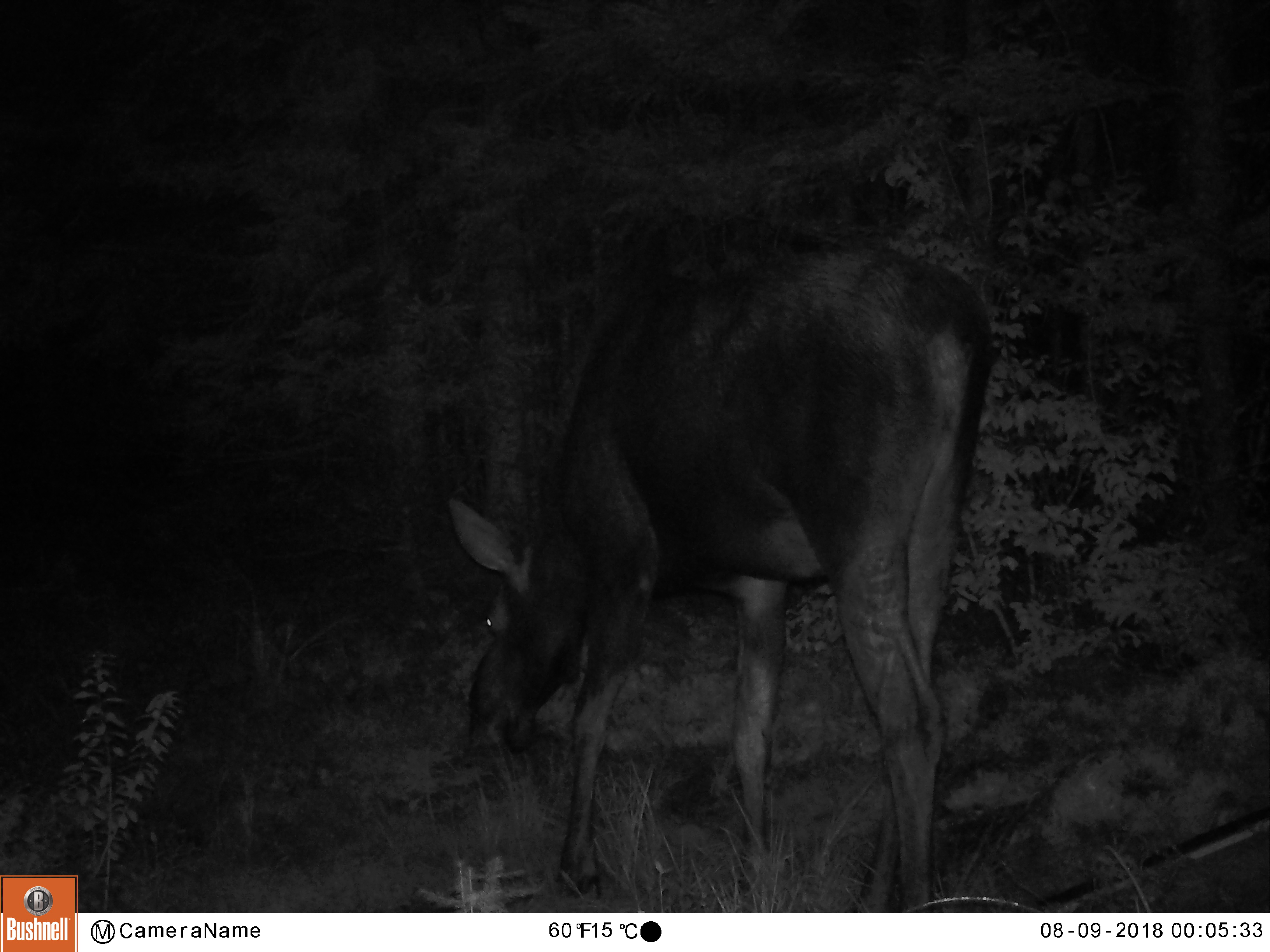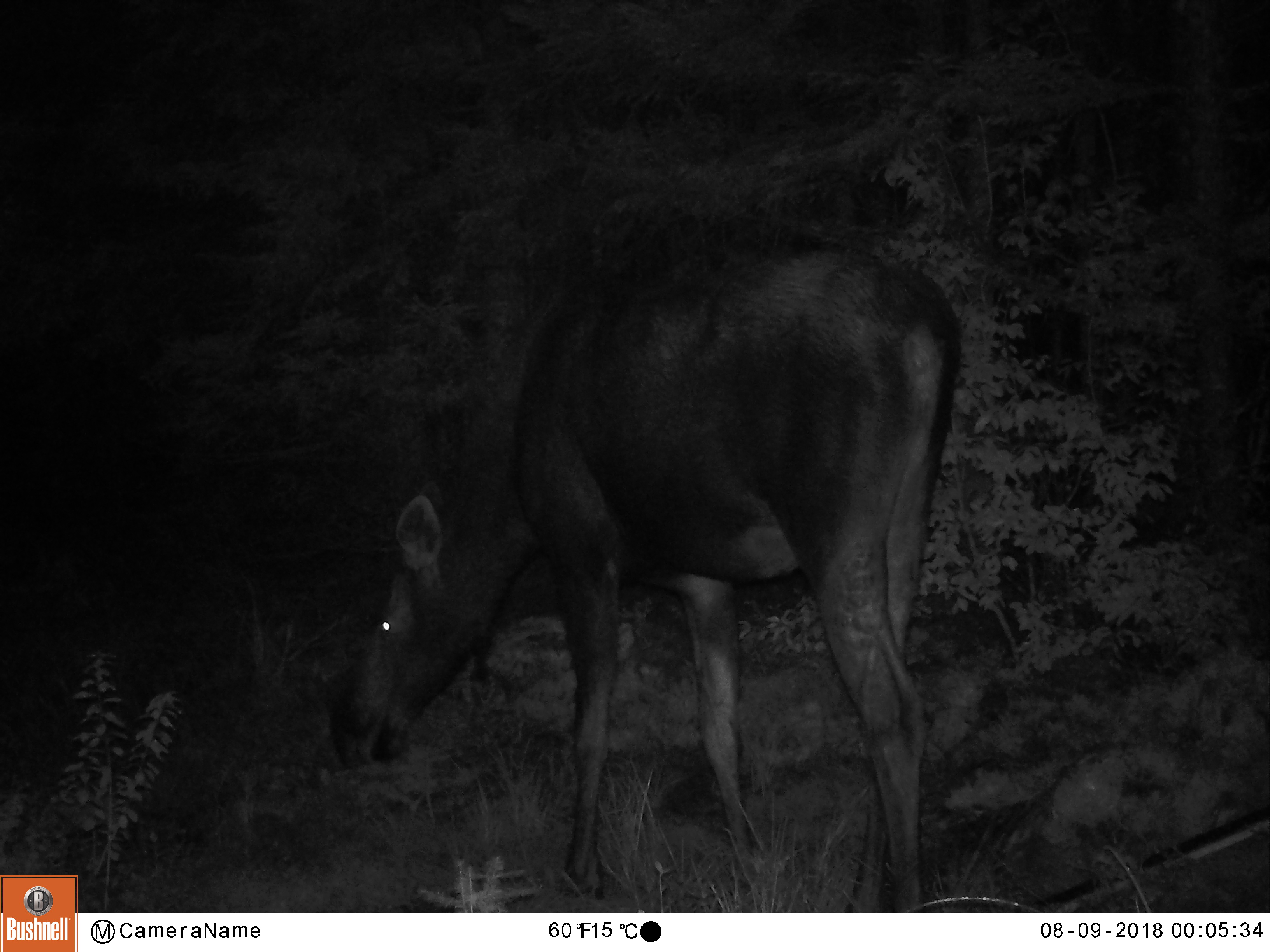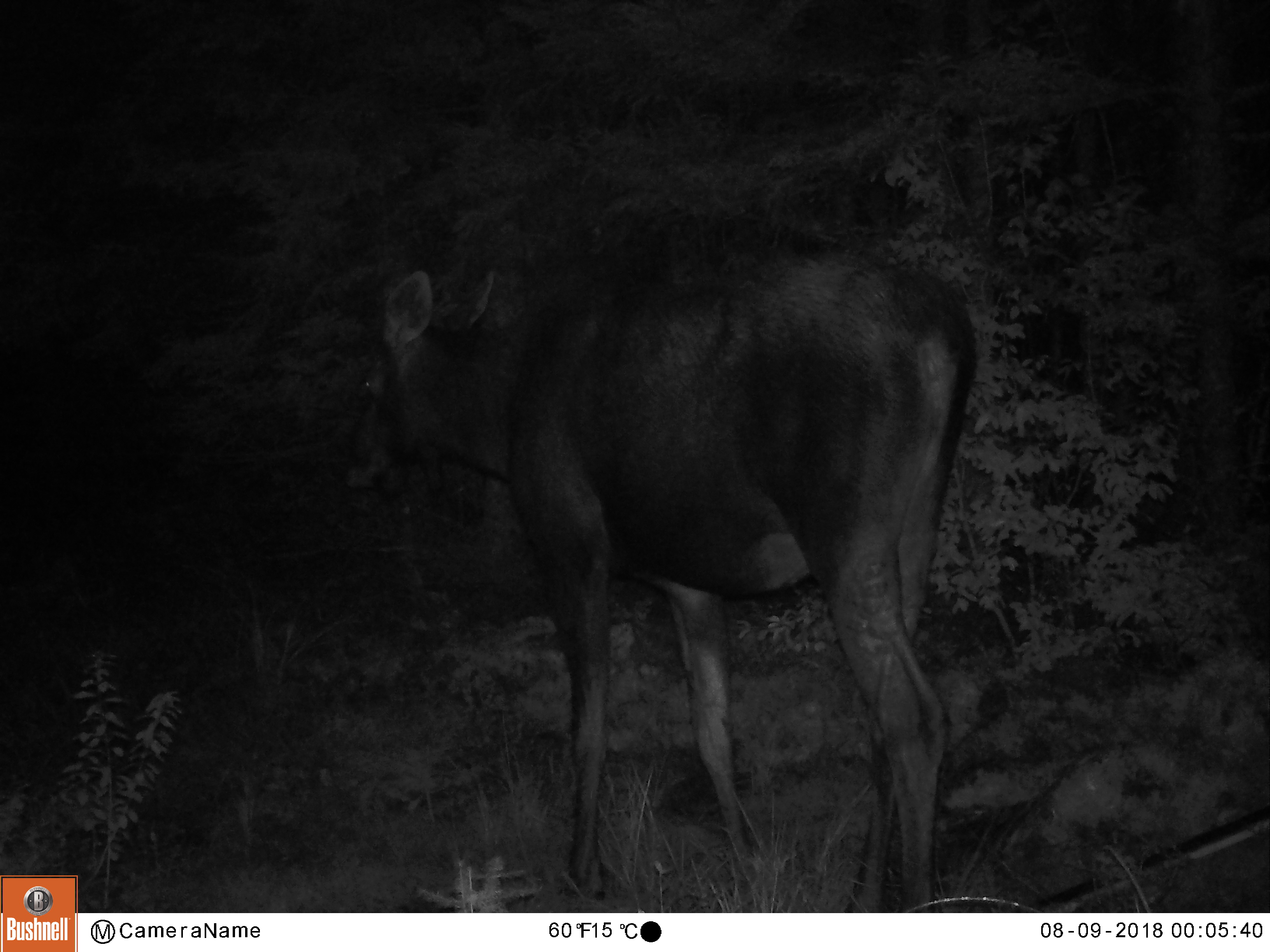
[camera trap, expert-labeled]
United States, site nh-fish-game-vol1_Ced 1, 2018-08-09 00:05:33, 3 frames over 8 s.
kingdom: Animalia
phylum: Chordata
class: Mammalia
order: Artiodactyla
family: Cervidae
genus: Alces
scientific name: Alces alces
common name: moose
Moose (Alces alces).